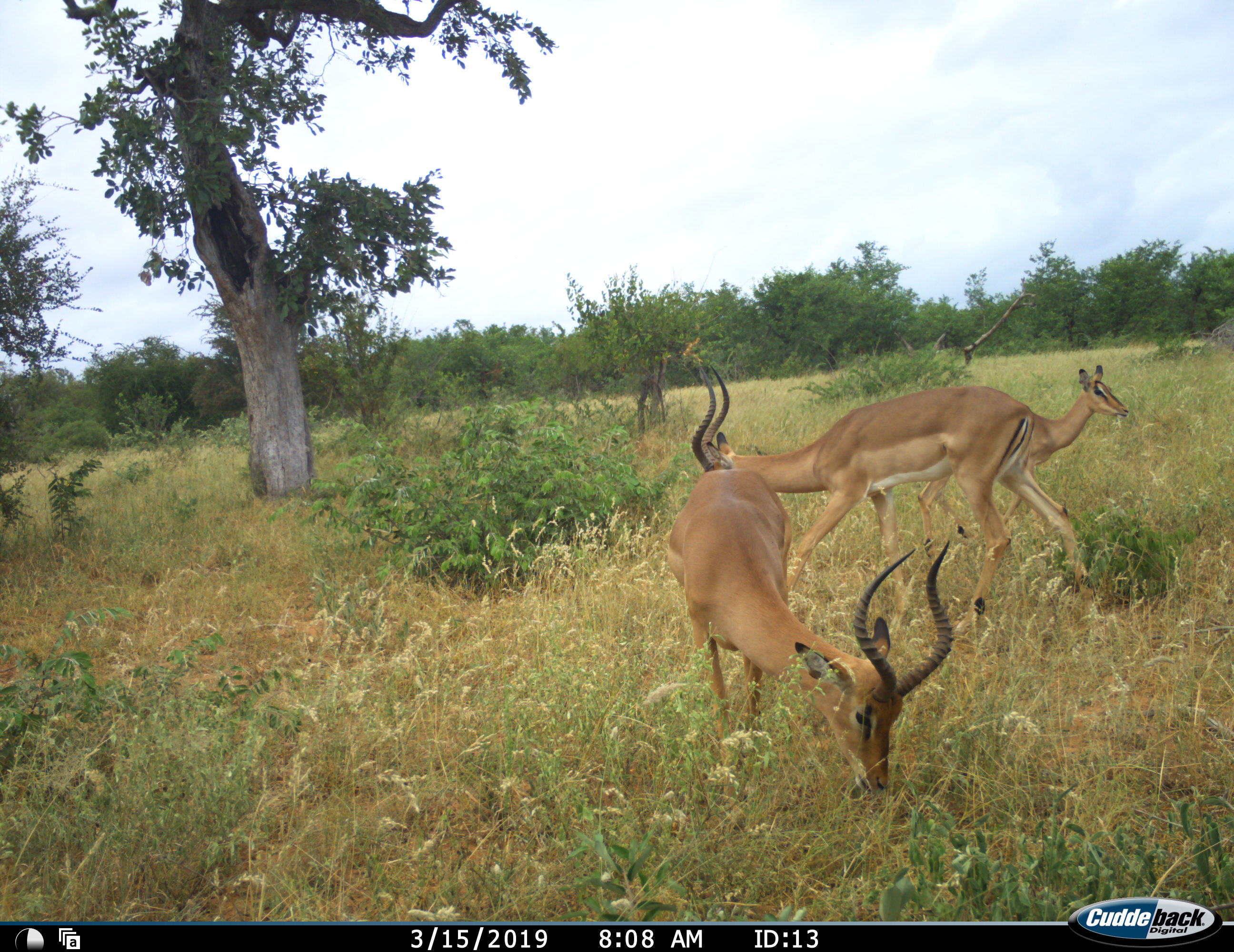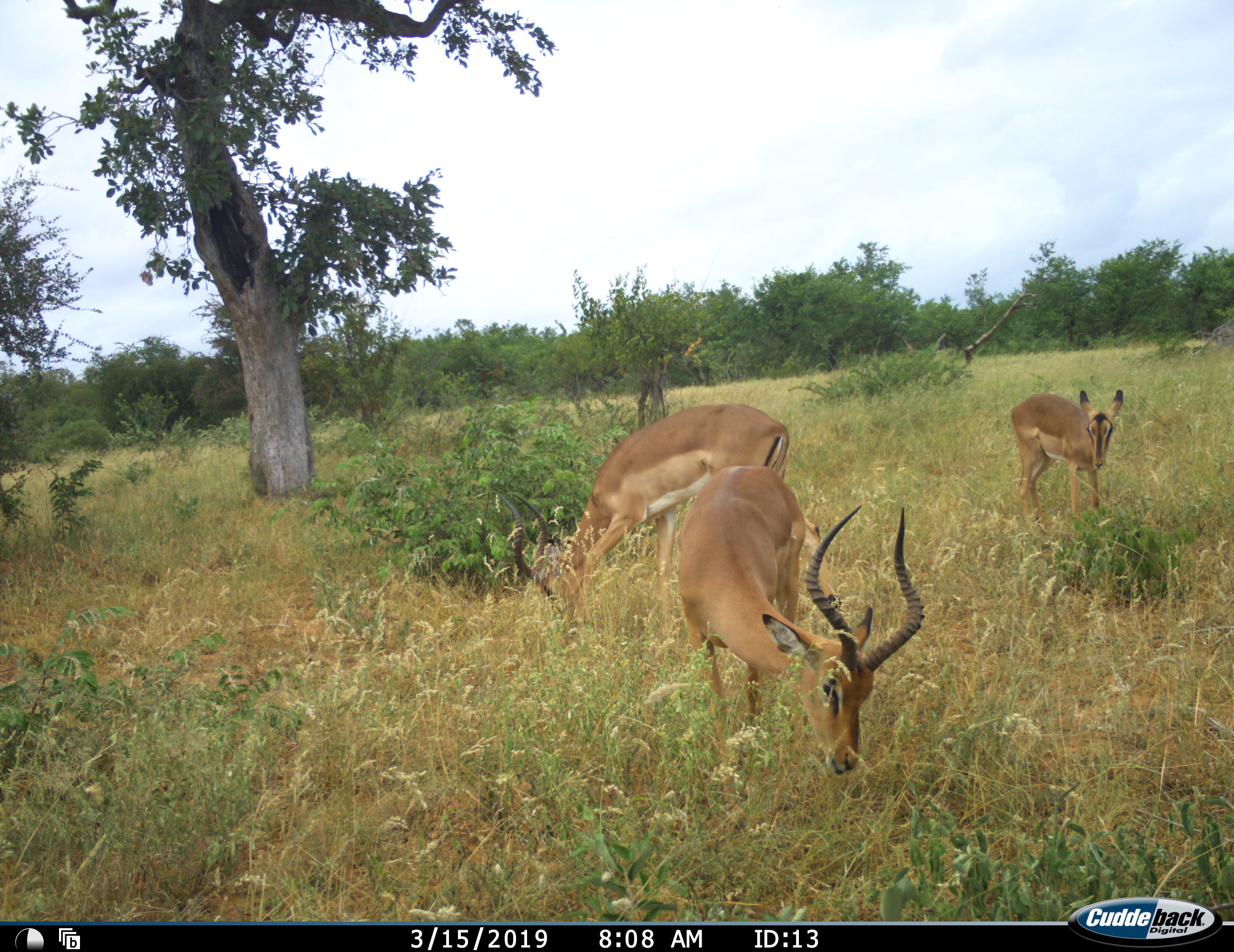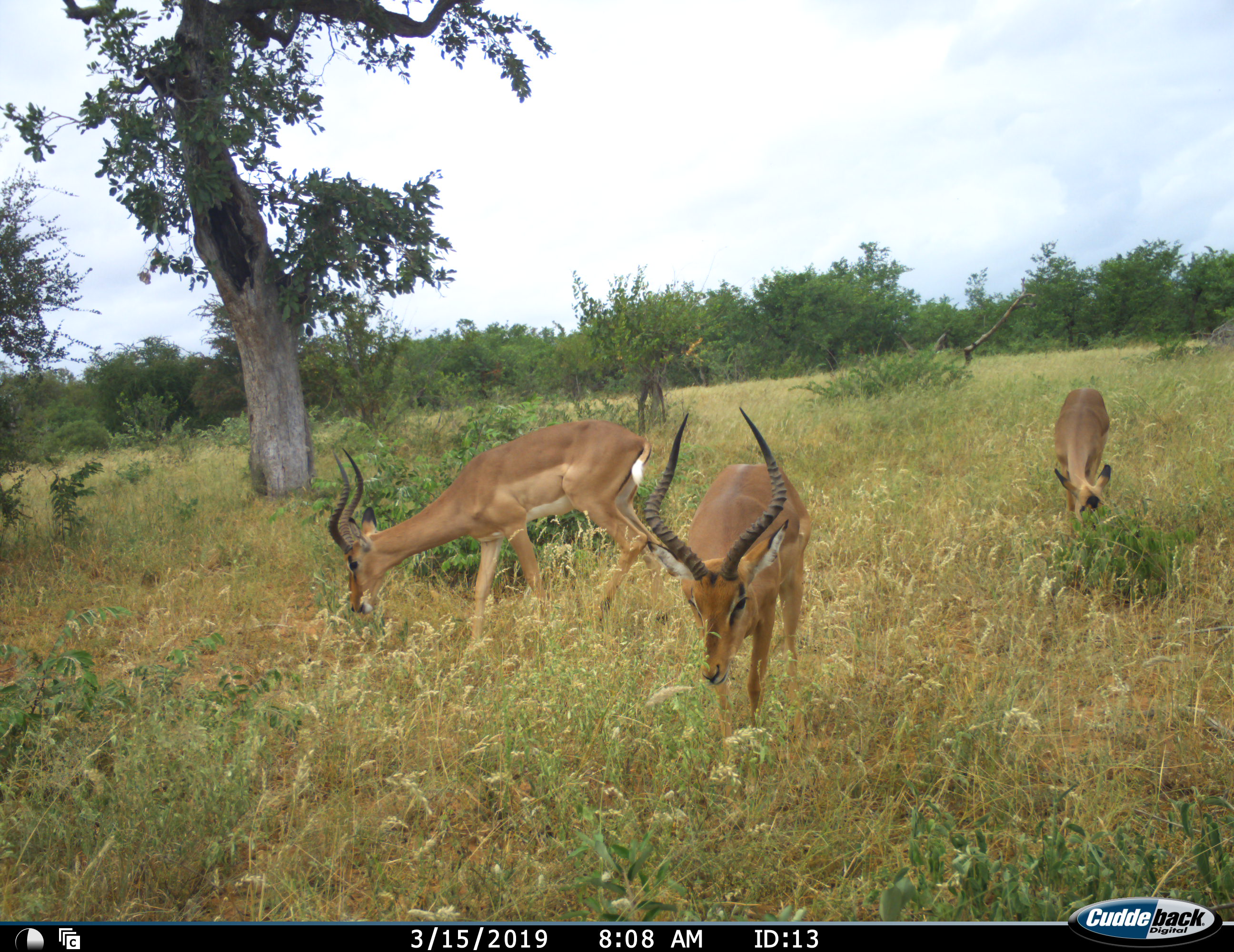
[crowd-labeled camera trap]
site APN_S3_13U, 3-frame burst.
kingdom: Animalia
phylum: Chordata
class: Mammalia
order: Artiodactyla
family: Bovidae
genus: Aepyceros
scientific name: Aepyceros melampus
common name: impala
Impala (Aepyceros melampus), count 3. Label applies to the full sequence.